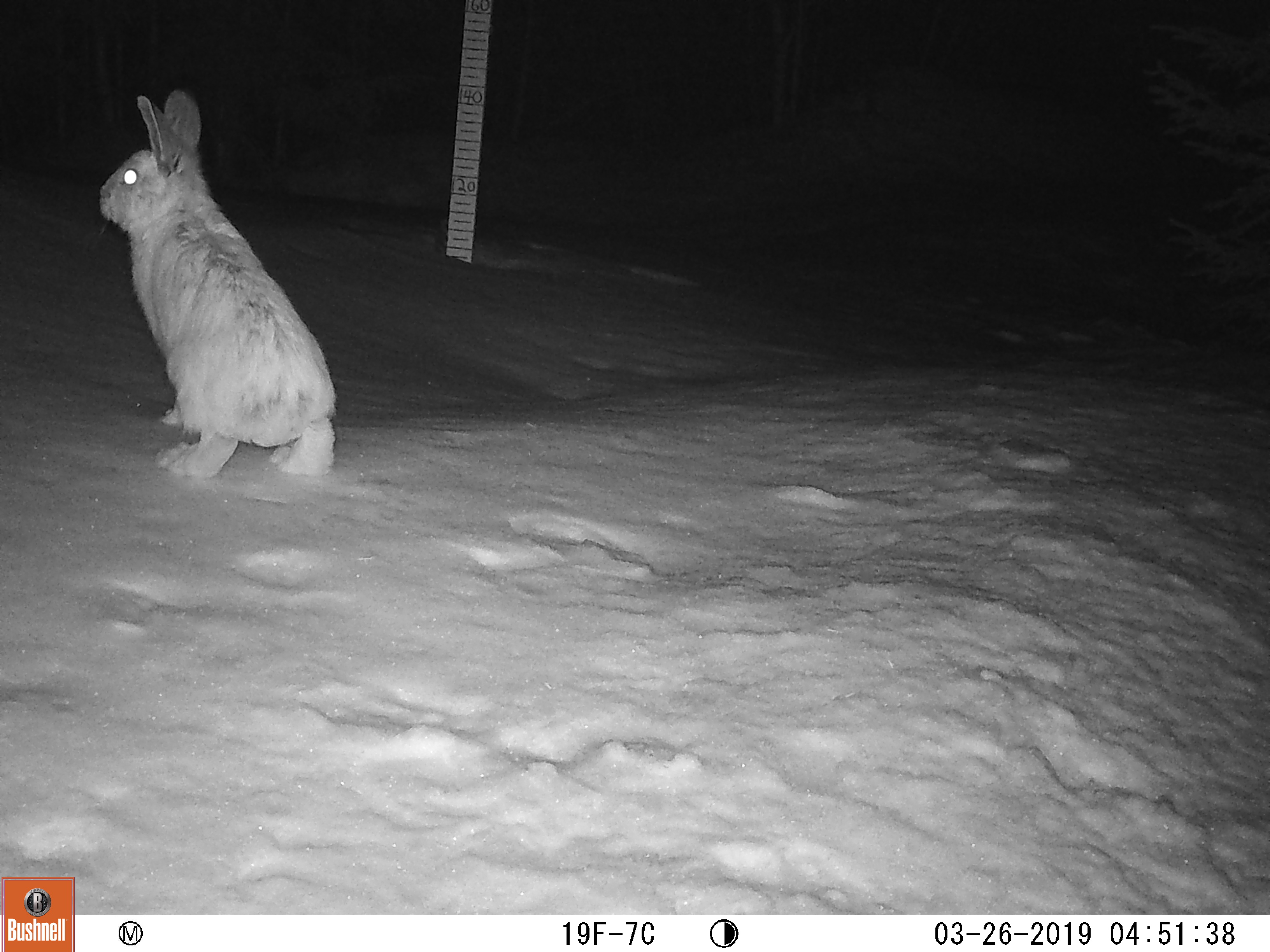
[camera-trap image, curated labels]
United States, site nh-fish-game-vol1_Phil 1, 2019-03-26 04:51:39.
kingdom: Animalia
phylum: Chordata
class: Mammalia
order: Lagomorpha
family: Leporidae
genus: Lepus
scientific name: Lepus americanus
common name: snowshoe hare